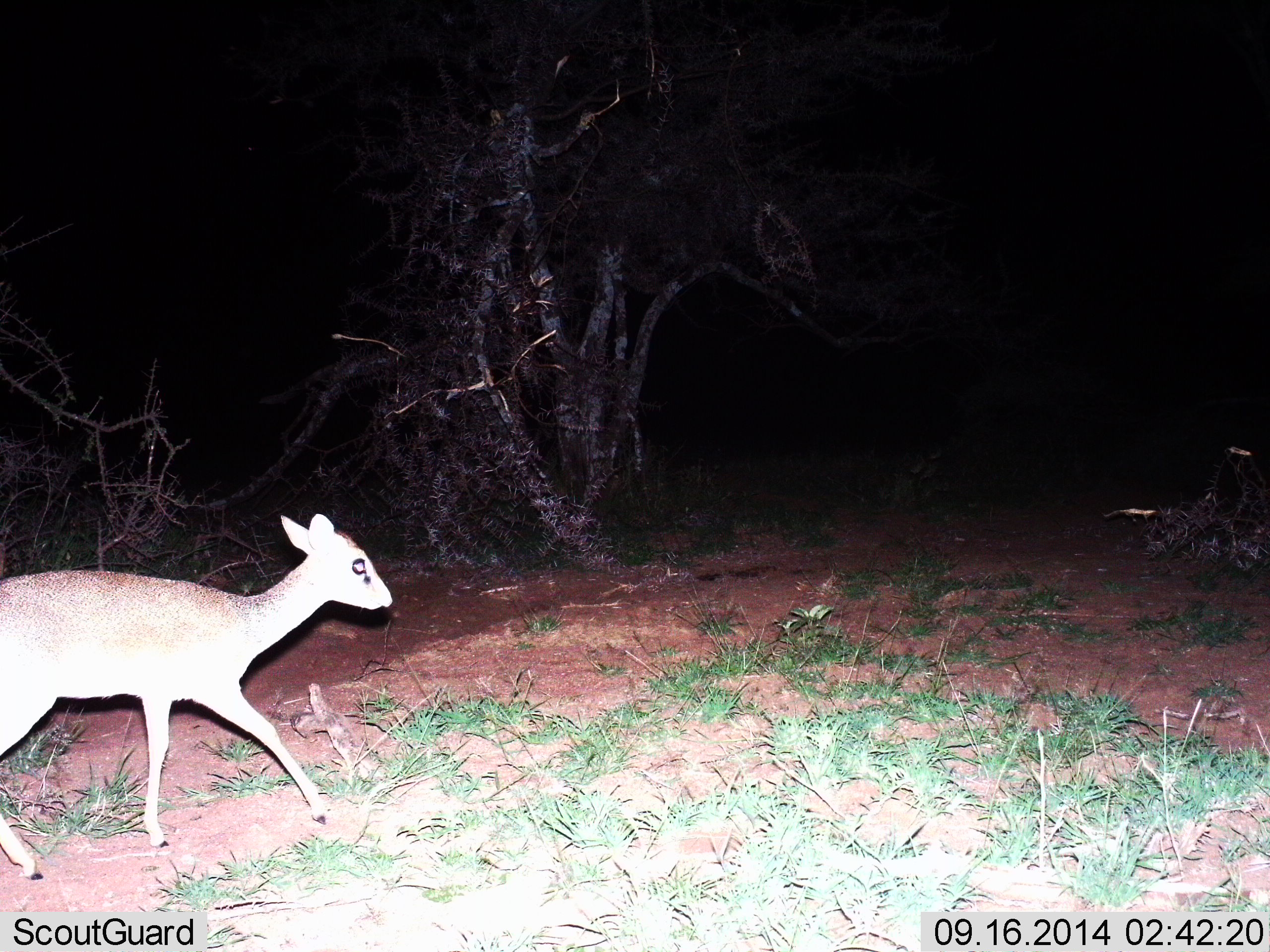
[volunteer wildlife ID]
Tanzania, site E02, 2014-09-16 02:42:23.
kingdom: Animalia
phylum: Chordata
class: Mammalia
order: Artiodactyla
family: Bovidae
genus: Madoqua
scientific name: Madoqua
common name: dikdik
Dikdik (Madoqua), count 1. Behavior (volunteer vote fractions): standing 0%, resting 0%, moving 100%, interacting 0%. Young present (vote fraction): 0%. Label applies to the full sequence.